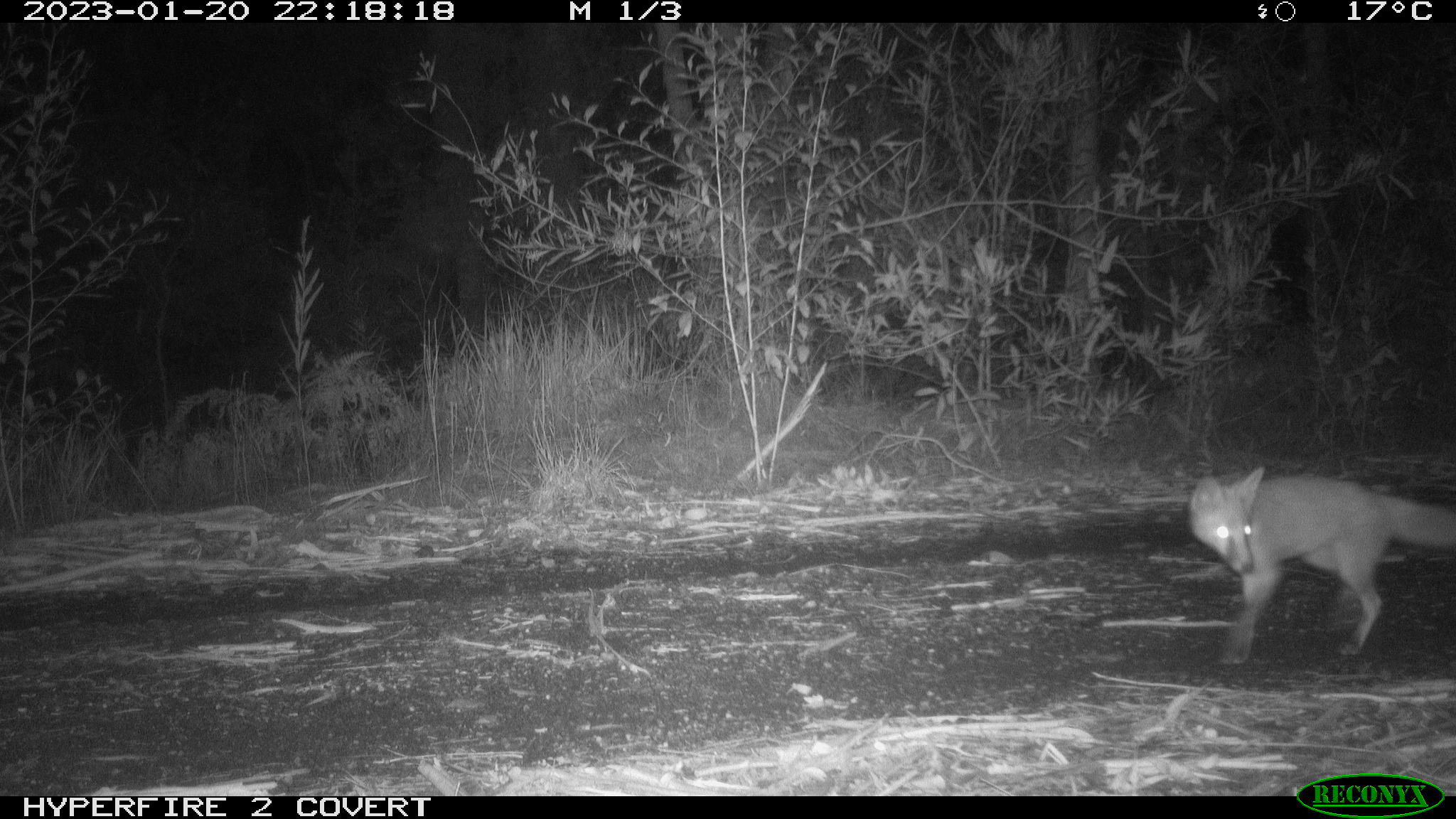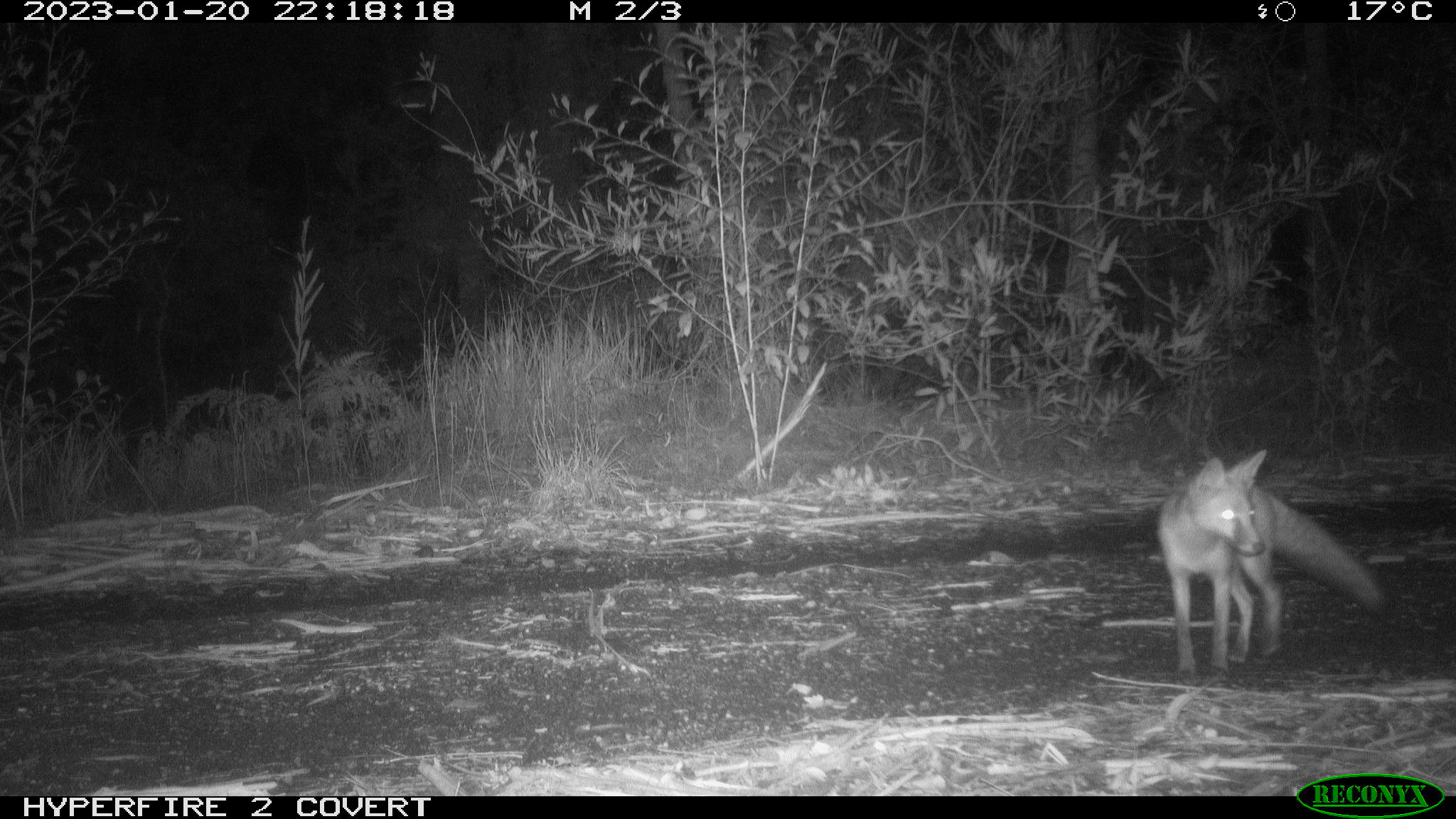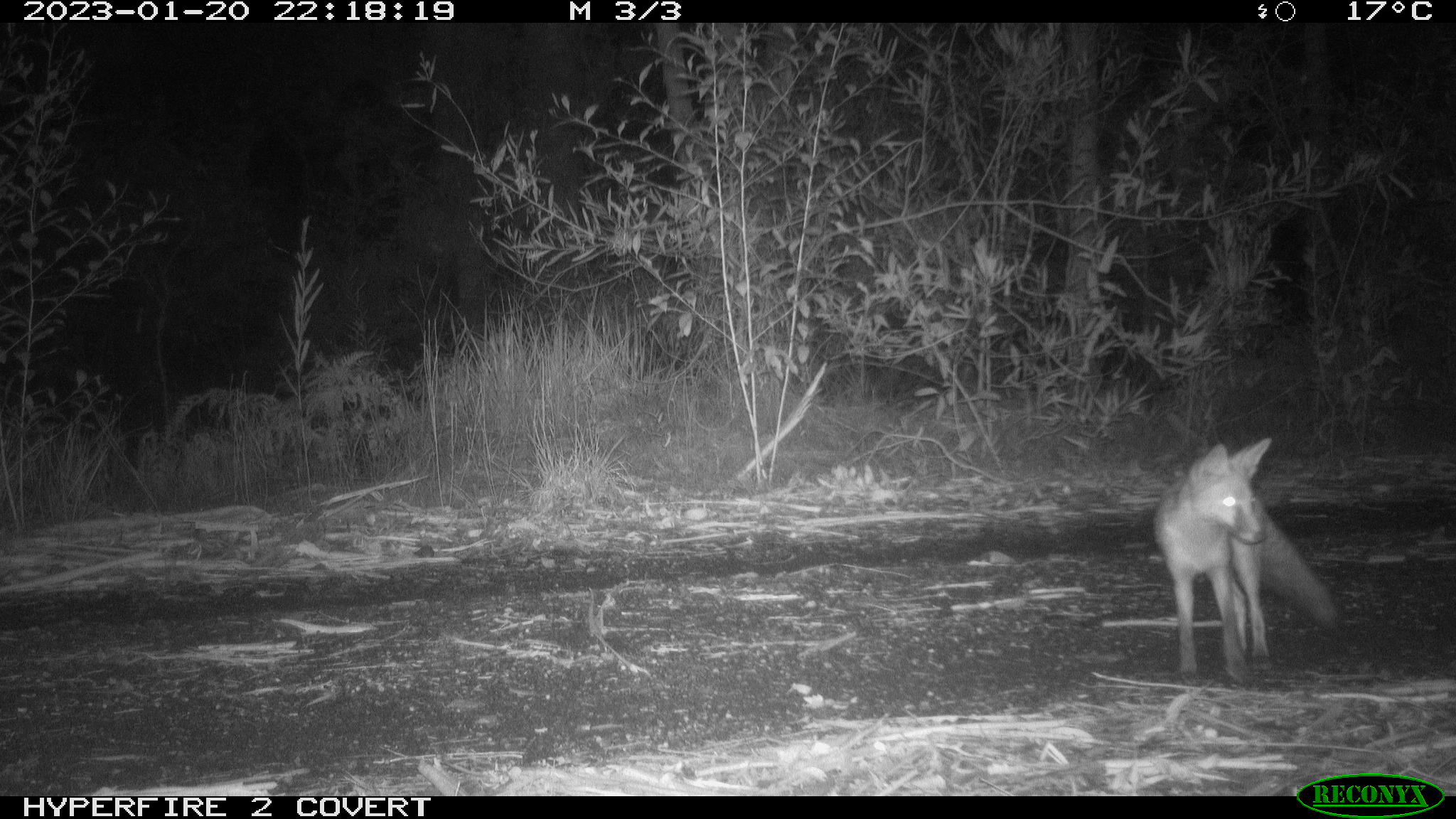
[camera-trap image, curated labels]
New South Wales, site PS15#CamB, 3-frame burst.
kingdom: Animalia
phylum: Chordata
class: Mammalia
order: Carnivora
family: Canidae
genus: Vulpes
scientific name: Vulpes vulpes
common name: red fox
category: fox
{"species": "fox (red fox) (Vulpes vulpes)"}